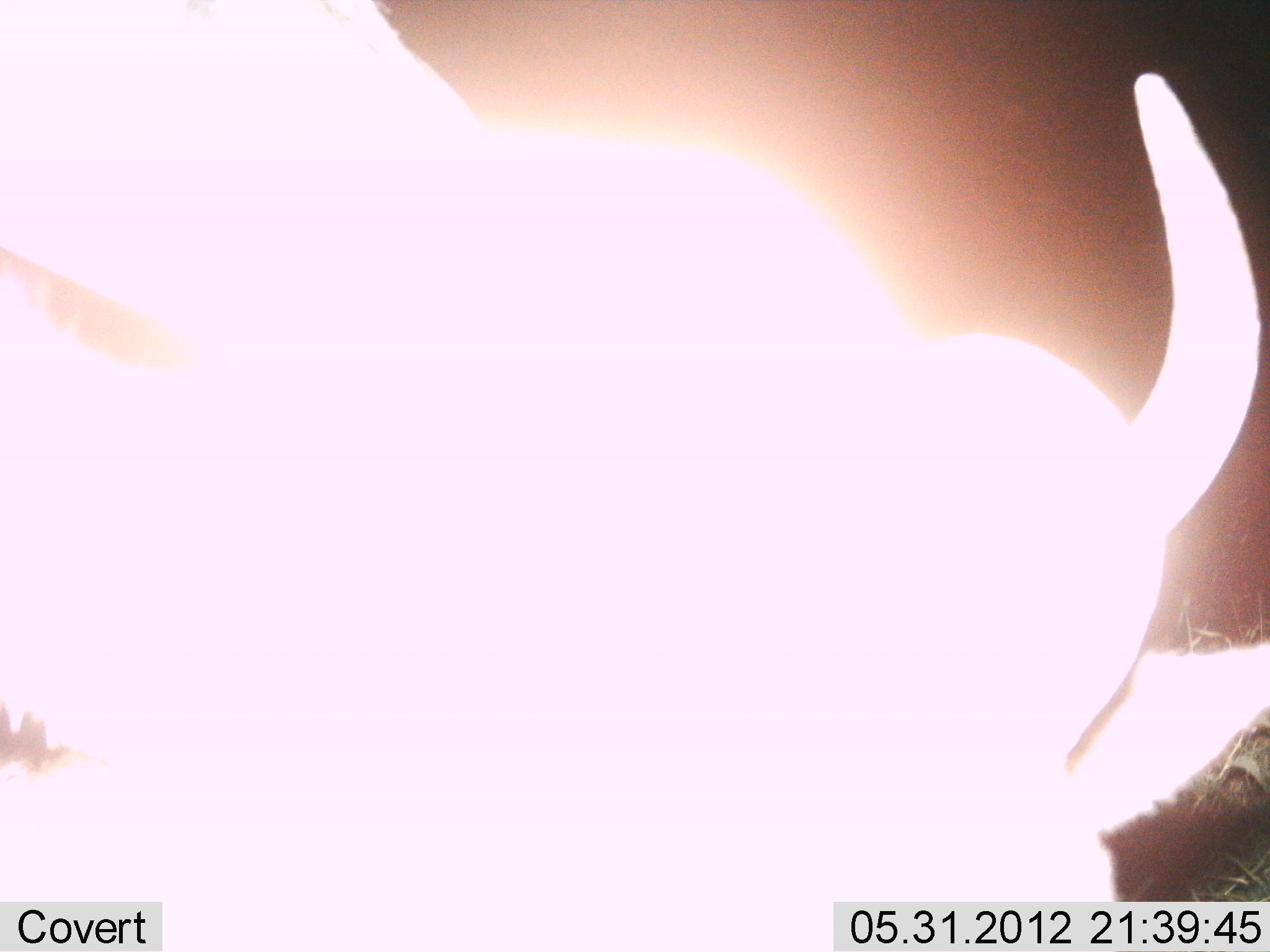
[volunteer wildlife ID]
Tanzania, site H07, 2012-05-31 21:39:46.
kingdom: Animalia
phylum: Chordata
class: Mammalia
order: Artiodactyla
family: Bovidae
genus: Connochaetes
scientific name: Connochaetes taurinus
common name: blue wildebeest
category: wildebeest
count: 1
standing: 70%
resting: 0%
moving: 0%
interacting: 0%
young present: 0%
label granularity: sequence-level